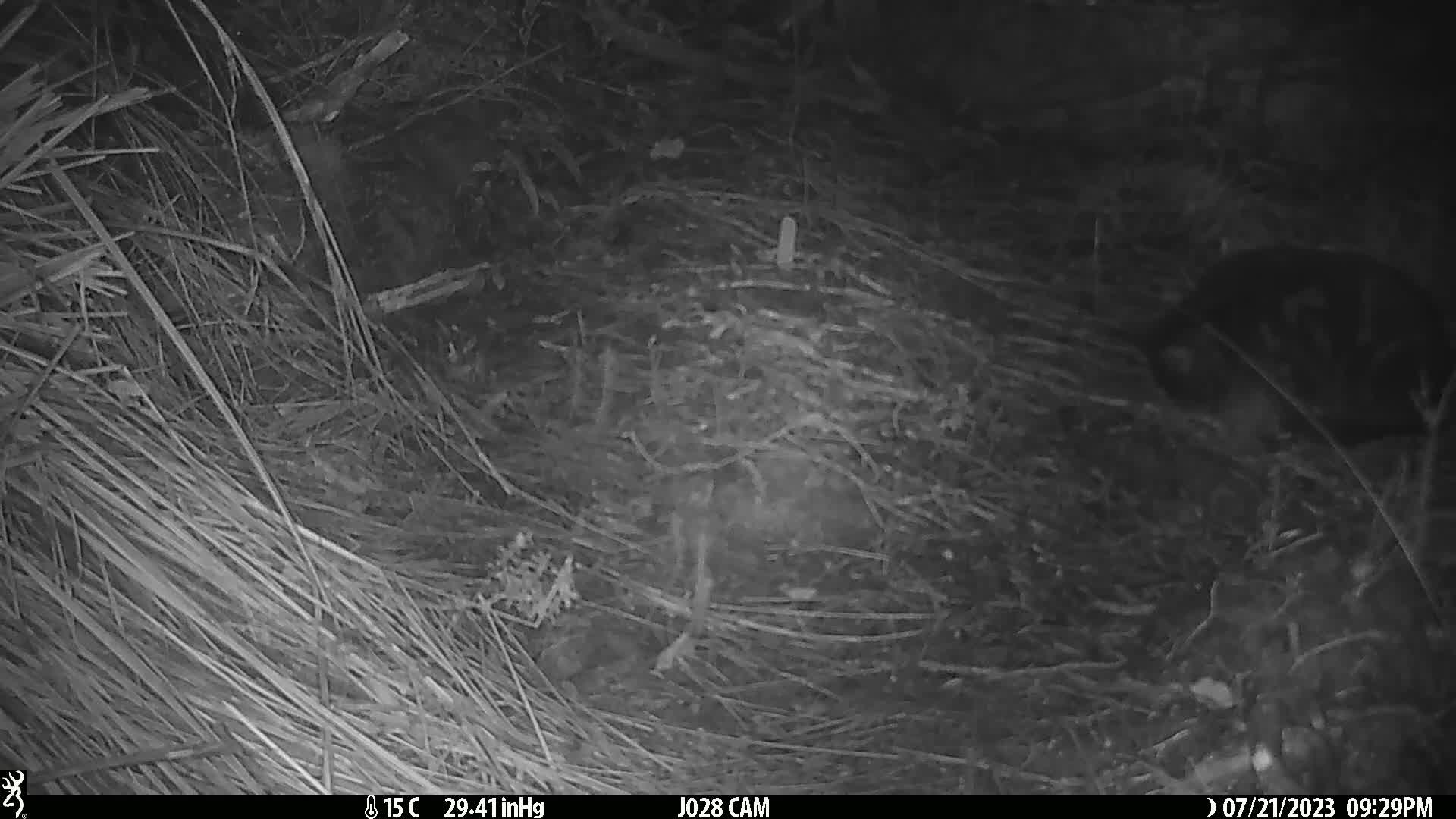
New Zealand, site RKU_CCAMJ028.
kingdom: Animalia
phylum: Chordata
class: Mammalia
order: Carnivora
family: Felidae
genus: Felis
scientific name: Felis catus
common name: domestic cat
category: cat